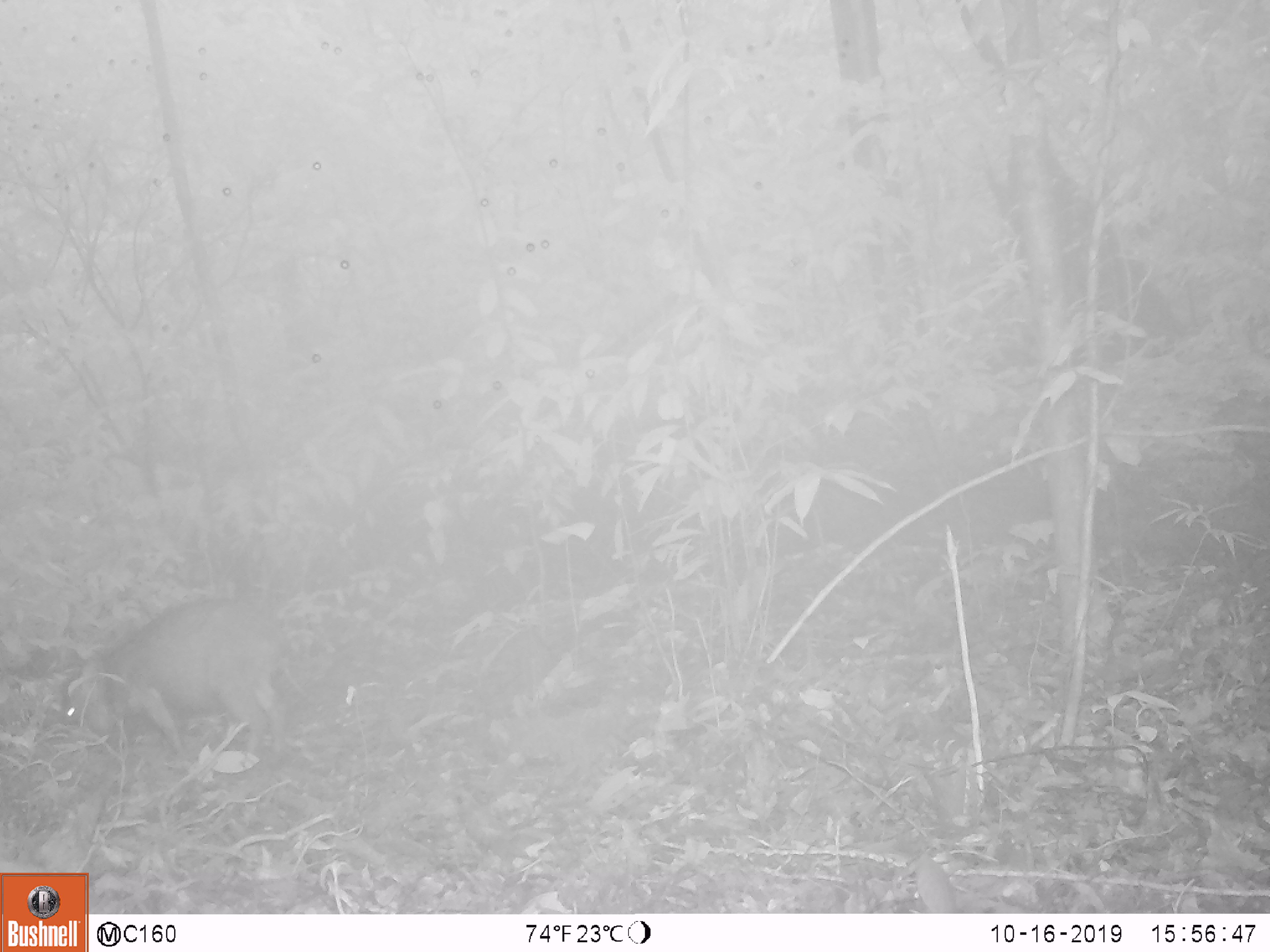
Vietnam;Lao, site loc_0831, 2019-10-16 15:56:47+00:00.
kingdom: Animalia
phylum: Chordata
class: Mammalia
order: Artiodactyla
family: Suidae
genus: Sus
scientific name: Sus scrofa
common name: eurasian wild pig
Eurasian wild pig (Sus scrofa). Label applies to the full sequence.